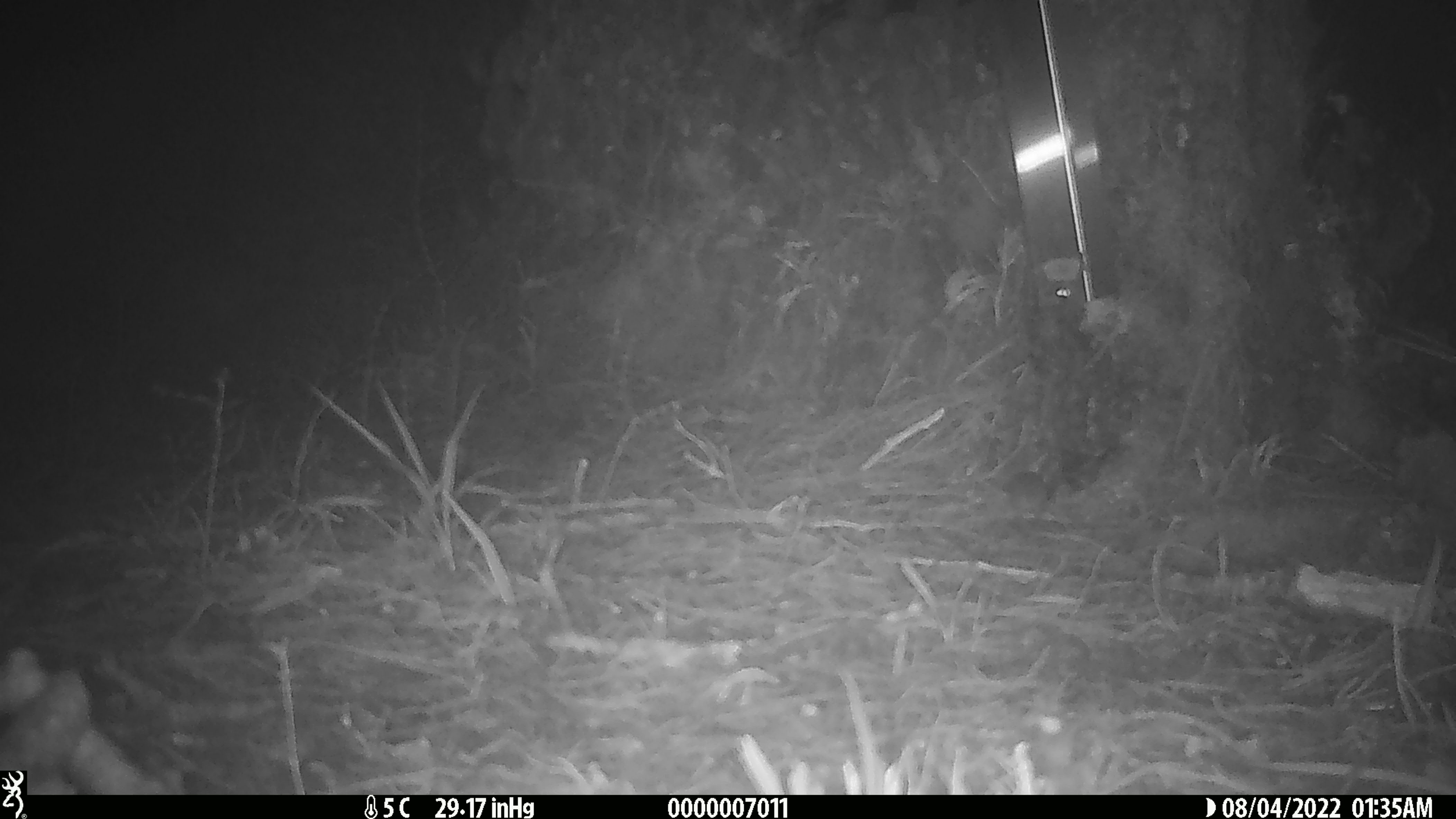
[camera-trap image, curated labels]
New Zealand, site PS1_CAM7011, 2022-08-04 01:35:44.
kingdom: Animalia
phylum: Chordata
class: Mammalia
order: Rodentia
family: Muridae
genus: Mus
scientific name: Mus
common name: mouse